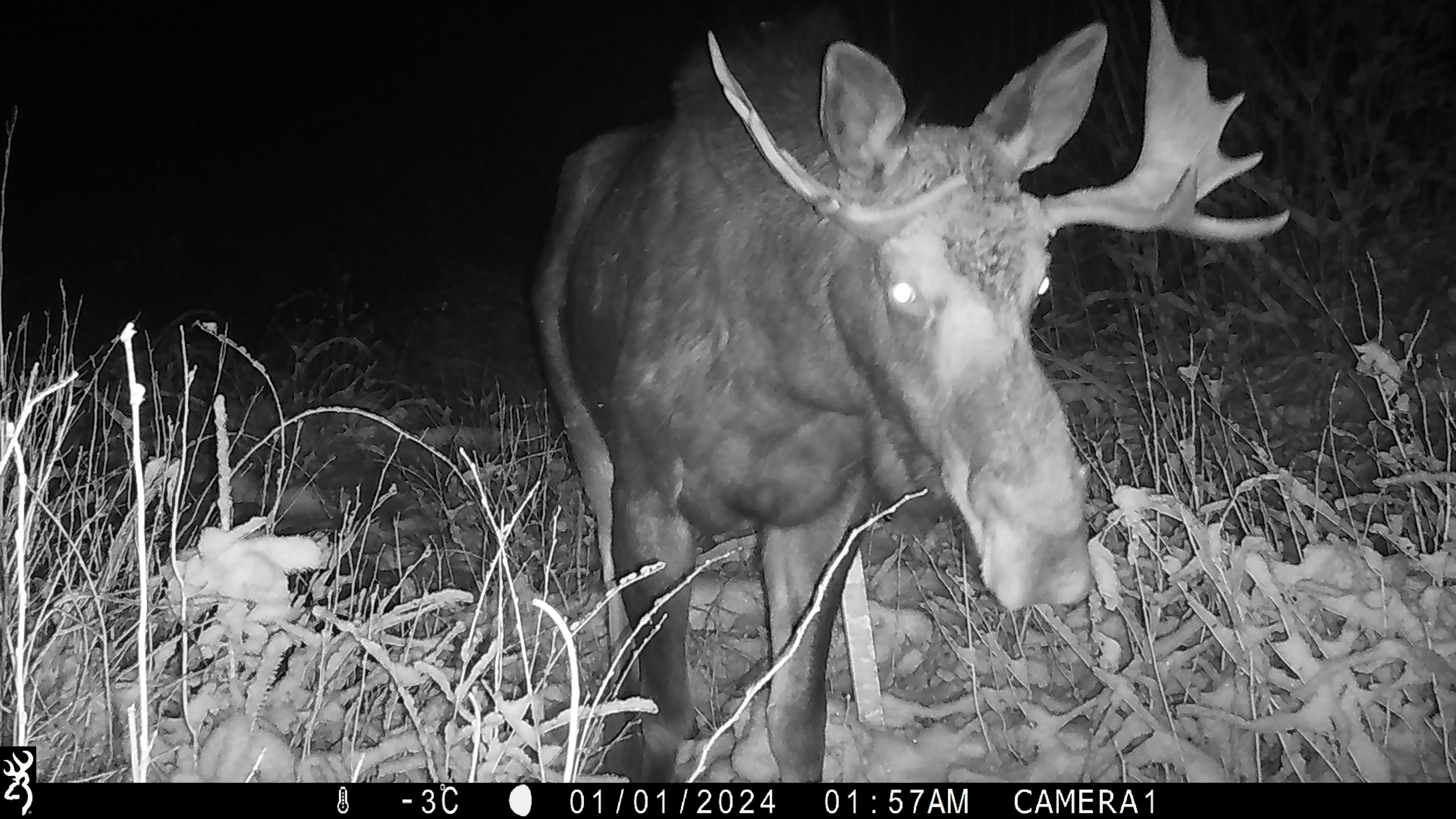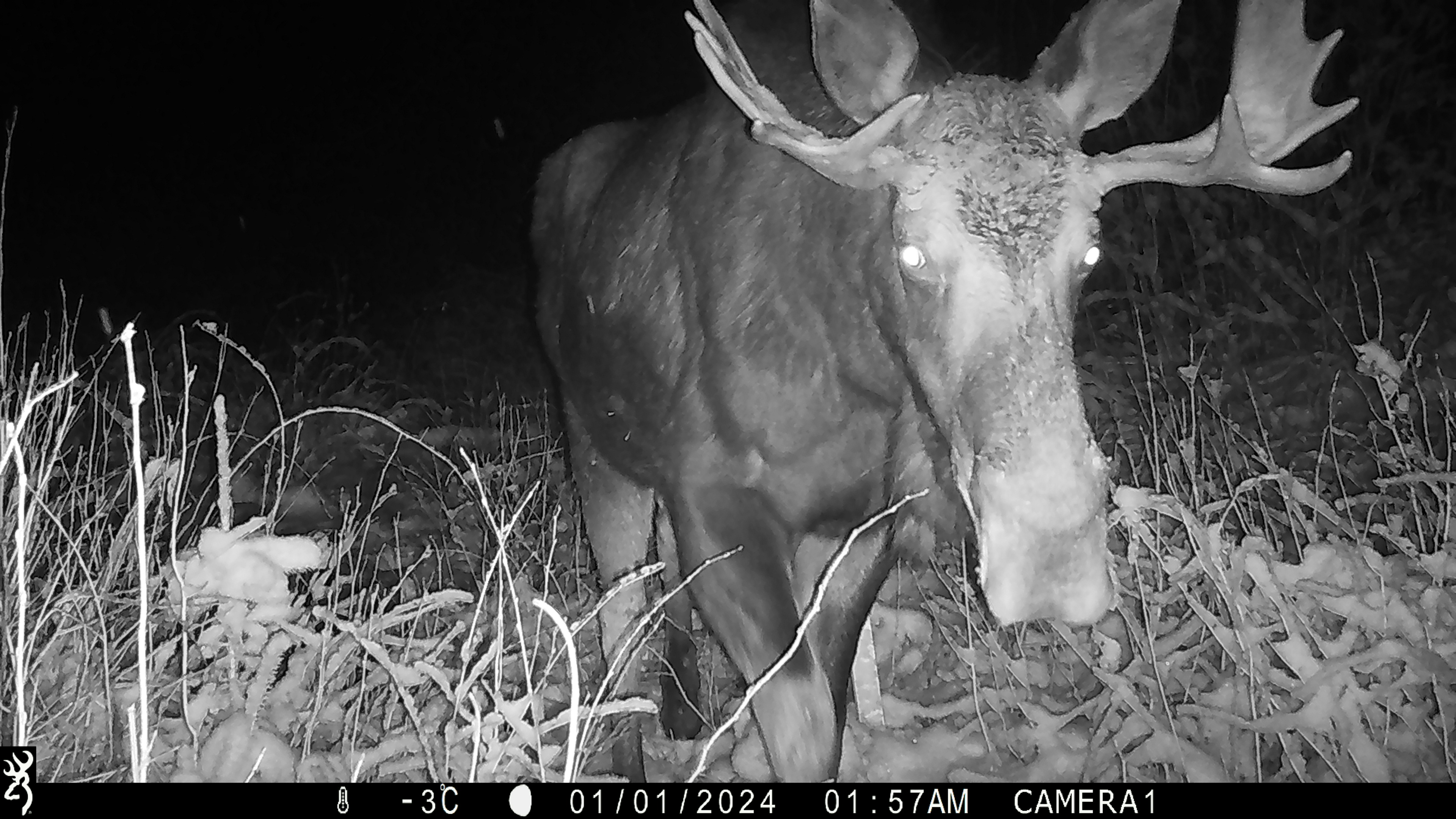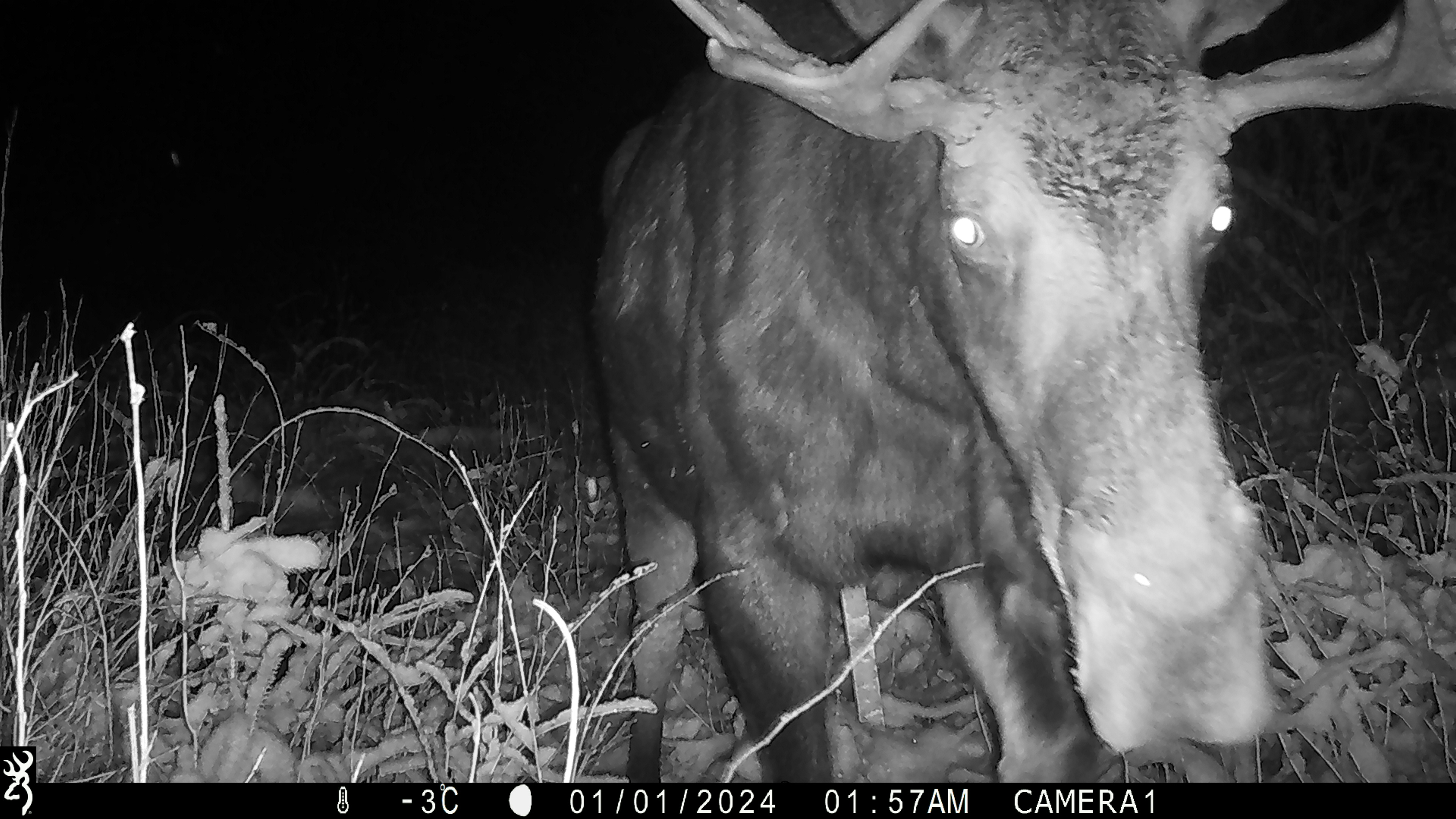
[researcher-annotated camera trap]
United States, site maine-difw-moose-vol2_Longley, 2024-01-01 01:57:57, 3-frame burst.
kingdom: Animalia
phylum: Chordata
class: Mammalia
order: Artiodactyla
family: Cervidae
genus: Alces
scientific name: Alces alces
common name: moose